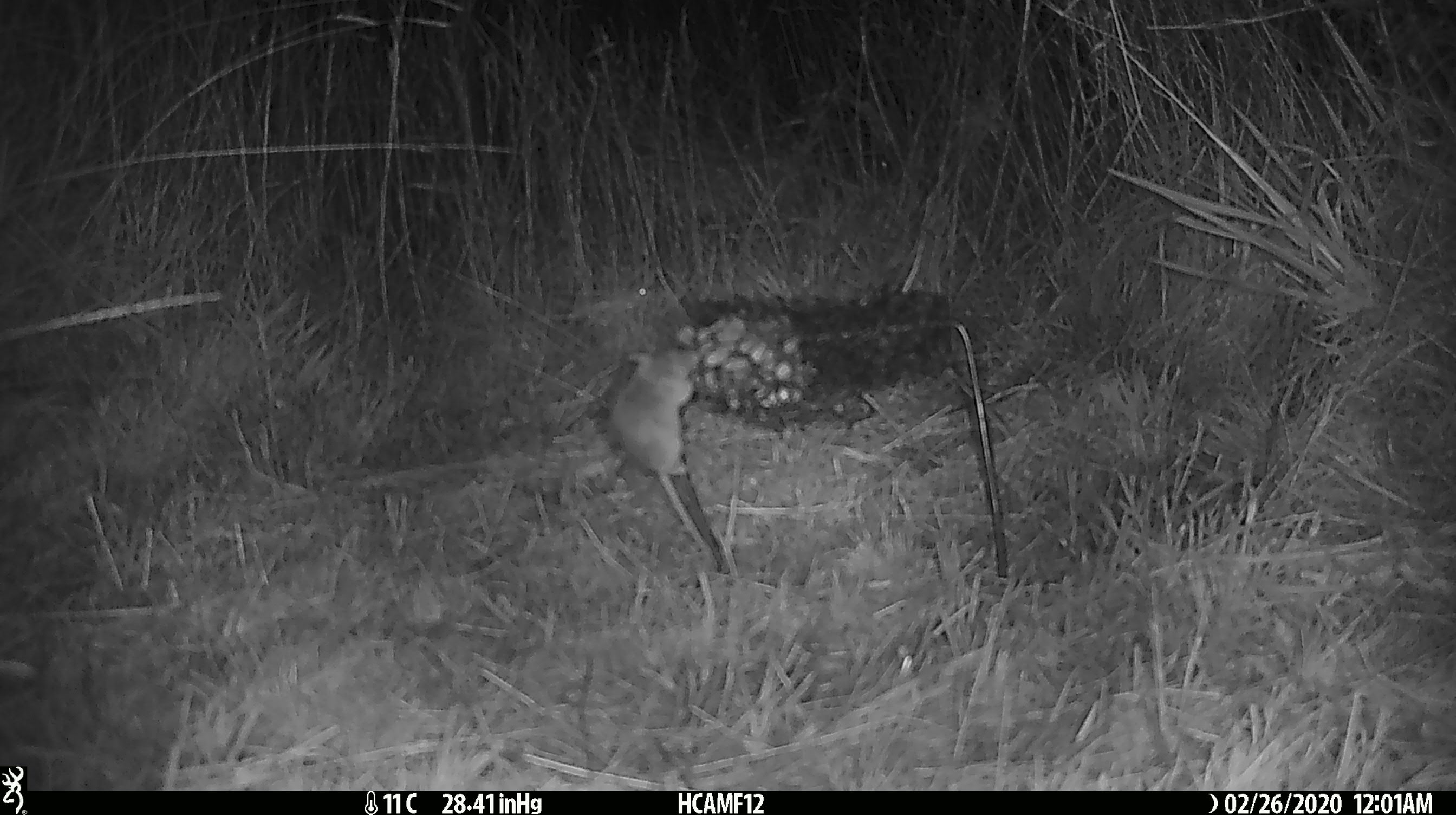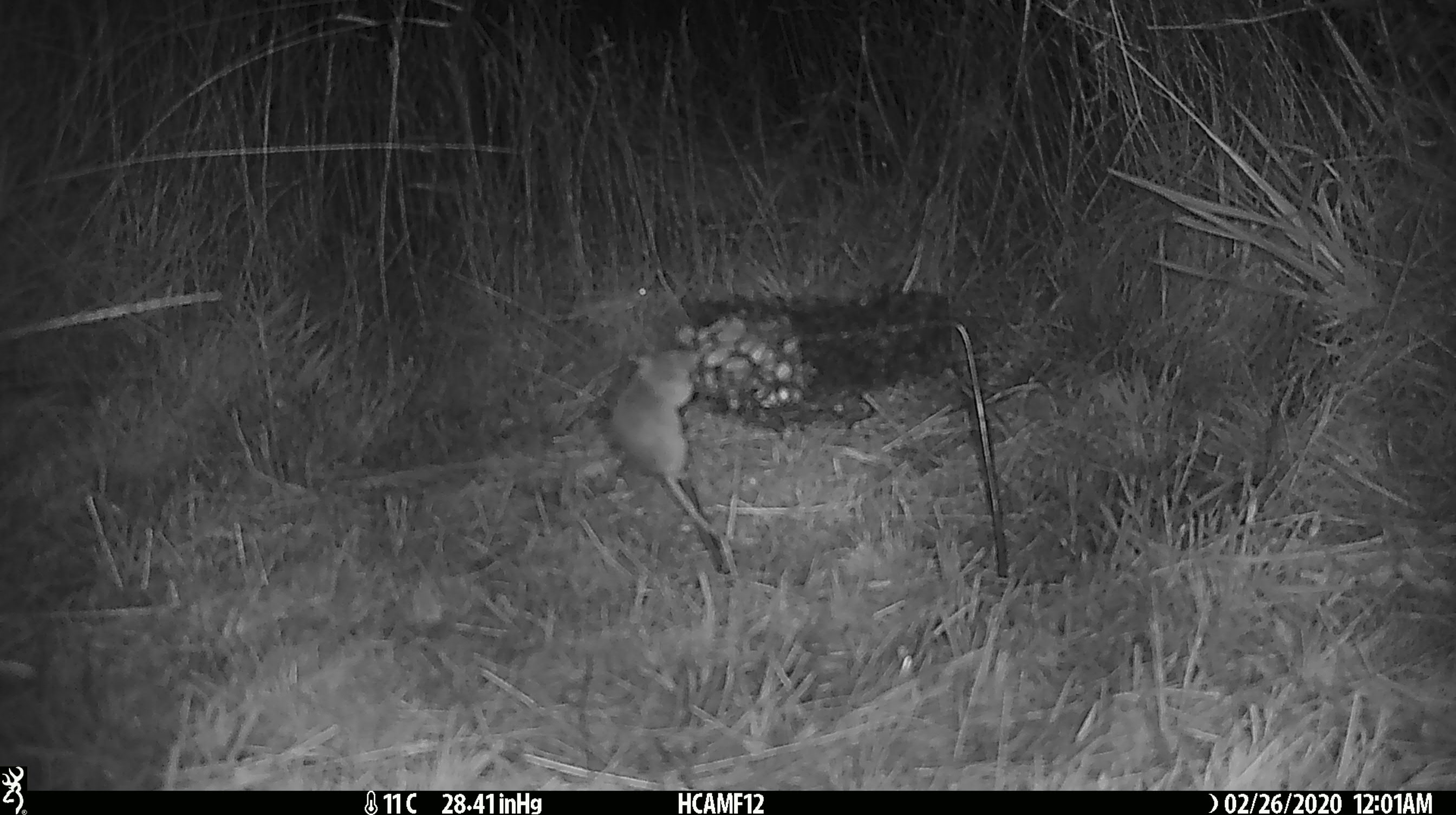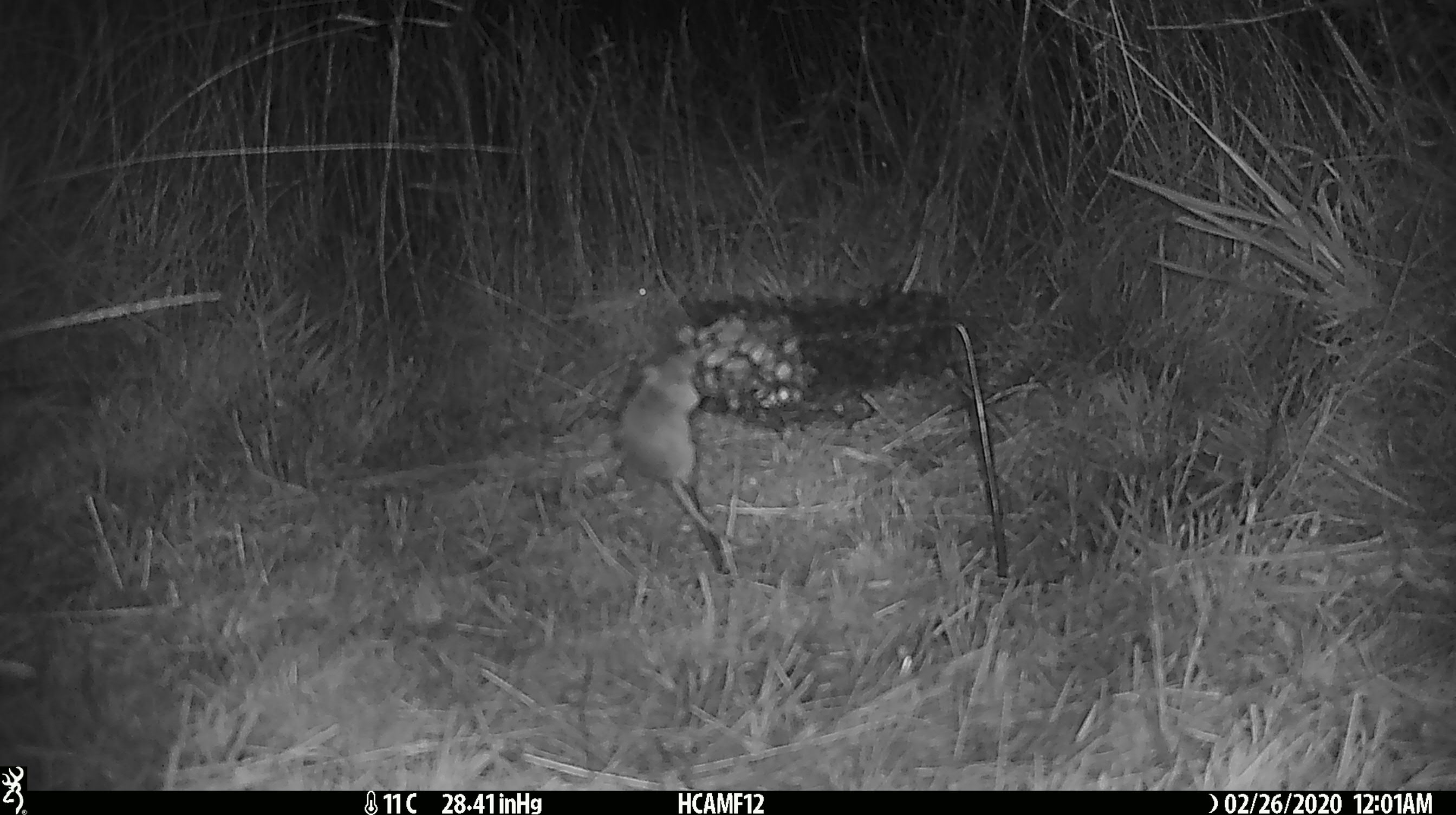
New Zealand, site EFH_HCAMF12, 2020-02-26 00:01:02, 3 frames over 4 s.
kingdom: Animalia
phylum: Chordata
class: Mammalia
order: Rodentia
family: Muridae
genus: Mus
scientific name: Mus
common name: mouse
Mouse (Mus).